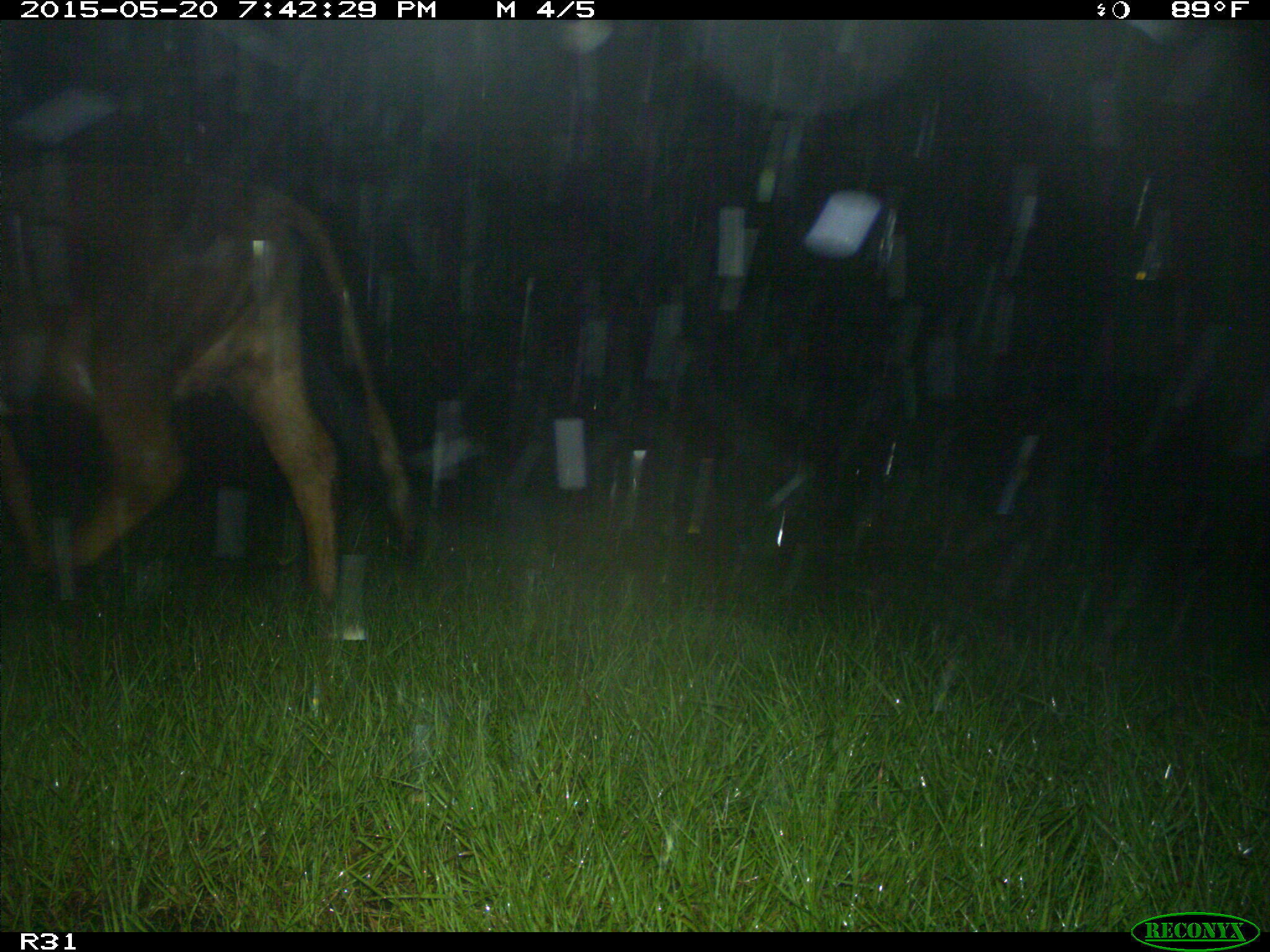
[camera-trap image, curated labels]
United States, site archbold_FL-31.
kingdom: Animalia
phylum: Chordata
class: Mammalia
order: Artiodactyla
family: Bovidae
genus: Bos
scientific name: Bos taurus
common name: domestic cow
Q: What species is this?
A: Bos taurus (domestic cow).